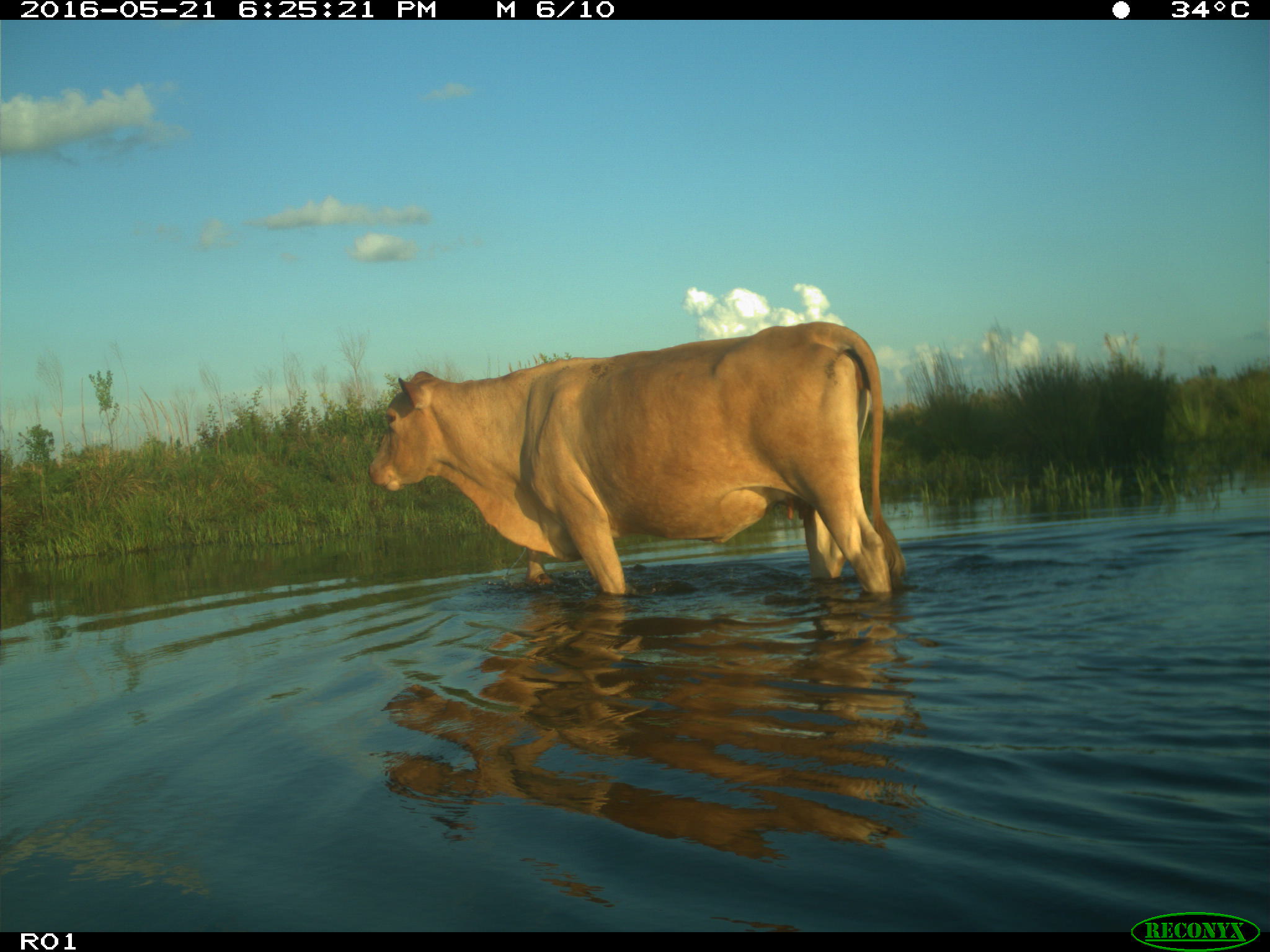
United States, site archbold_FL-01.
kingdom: Animalia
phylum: Chordata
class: Mammalia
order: Artiodactyla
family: Bovidae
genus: Bos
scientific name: Bos taurus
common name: domestic cow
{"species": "Bos taurus (domestic cow)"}